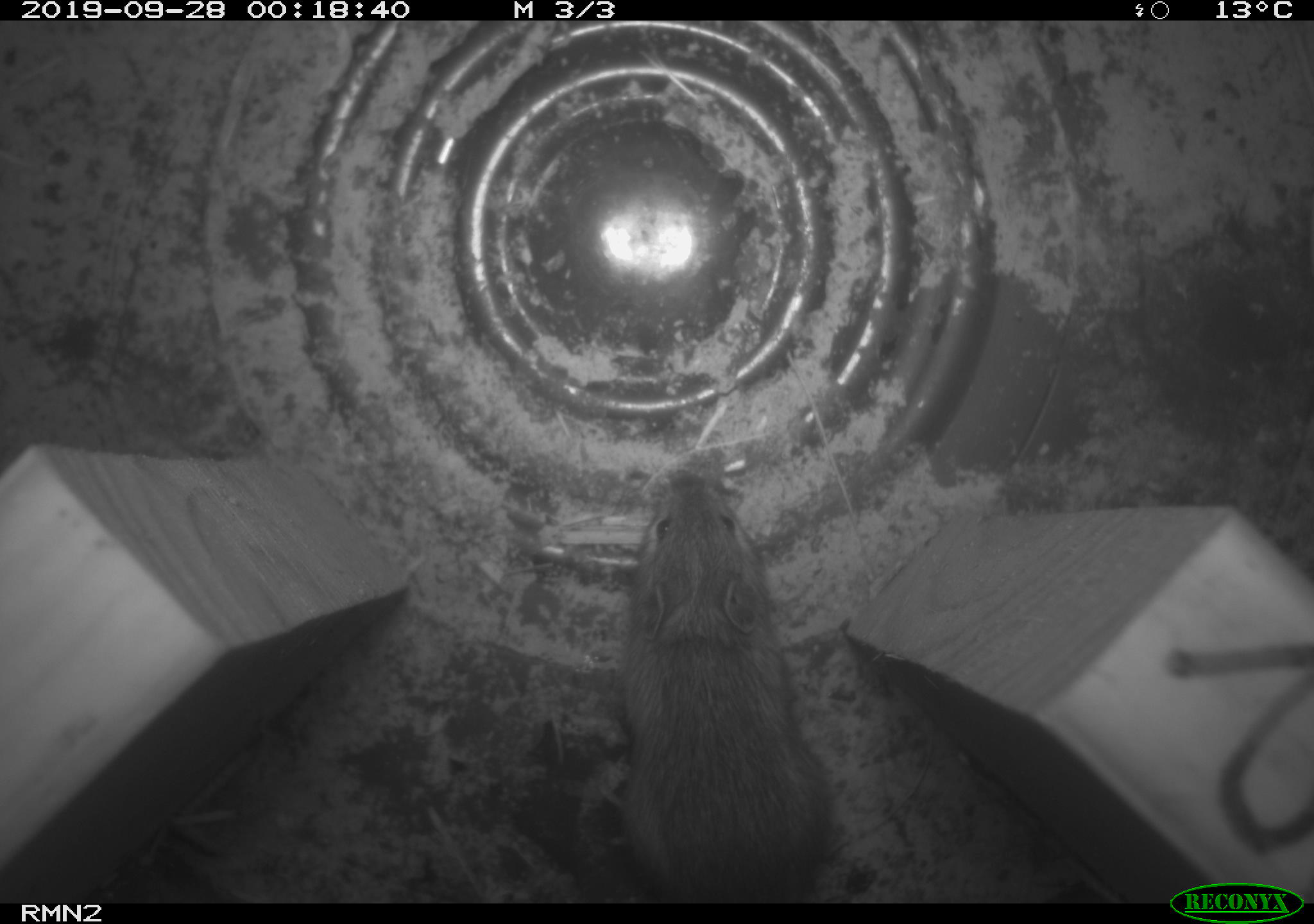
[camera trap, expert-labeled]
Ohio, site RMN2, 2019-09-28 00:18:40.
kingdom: Animalia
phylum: Chordata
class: Mammalia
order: Rodentia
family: Zapodidae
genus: Napaeozapus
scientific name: Napaeozapus insignis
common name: woodland jumping mouse